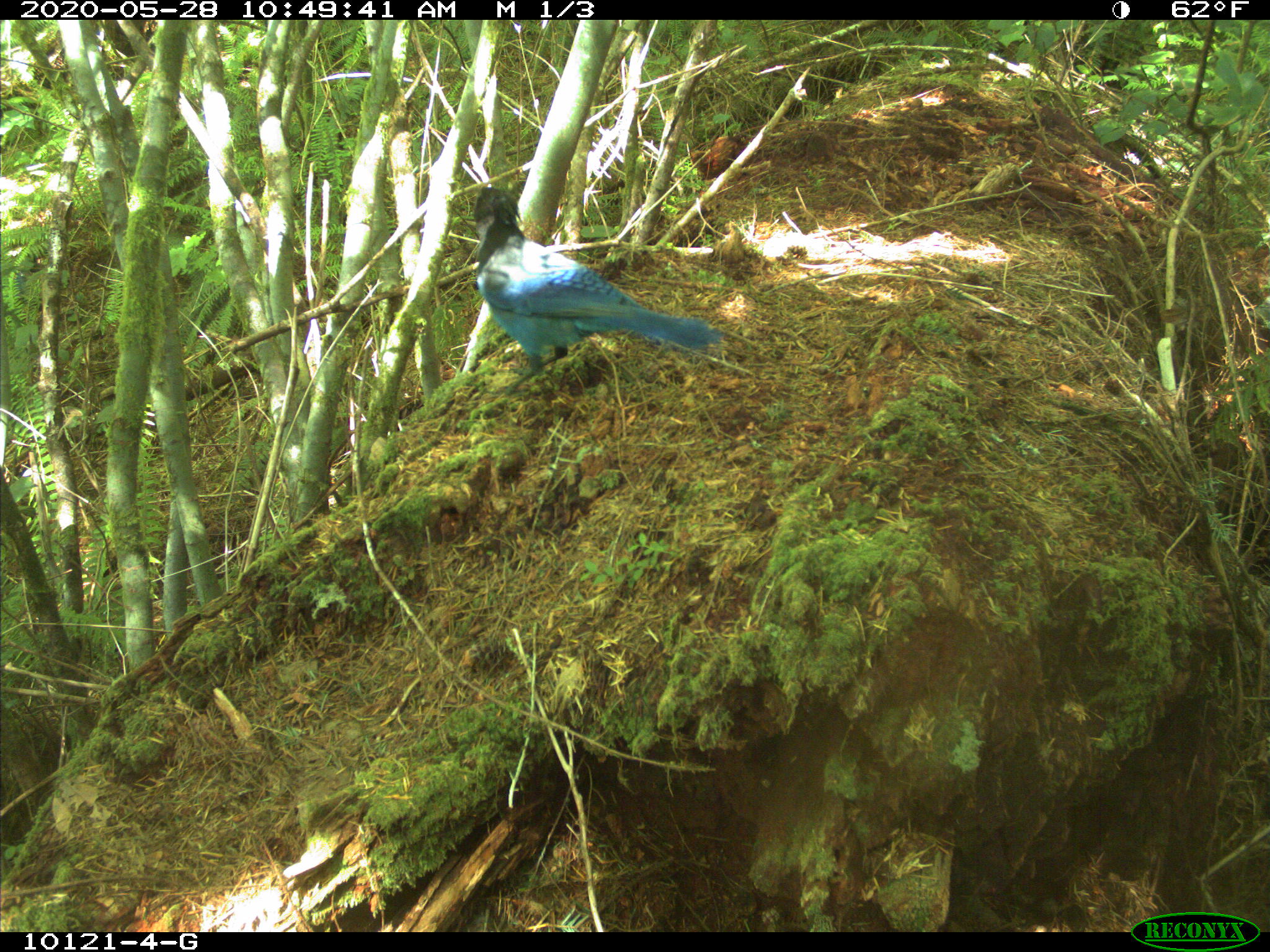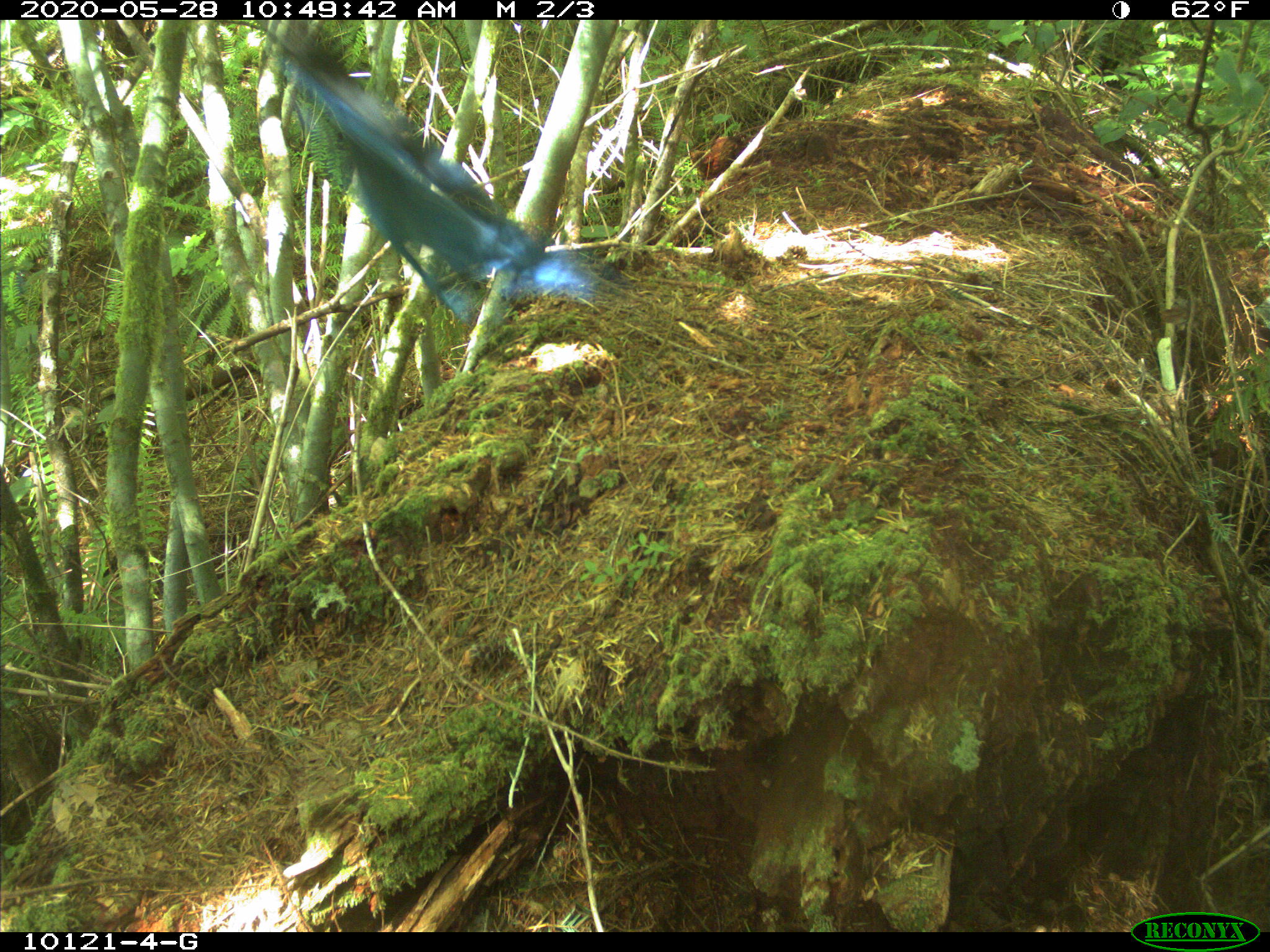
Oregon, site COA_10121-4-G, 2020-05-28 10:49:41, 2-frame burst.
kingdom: Animalia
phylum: Chordata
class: Aves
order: Passeriformes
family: Corvidae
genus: Cyanocitta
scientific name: Cyanocitta stelleri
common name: steller's jay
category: stellers jay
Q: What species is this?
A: Stellers jay (steller's jay) (Cyanocitta stelleri).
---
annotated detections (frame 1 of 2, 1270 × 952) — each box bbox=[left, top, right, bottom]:
stellers jay: bbox=[467, 184, 711, 396]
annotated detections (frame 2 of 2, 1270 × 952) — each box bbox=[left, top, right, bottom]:
stellers jay: bbox=[284, 44, 581, 309]